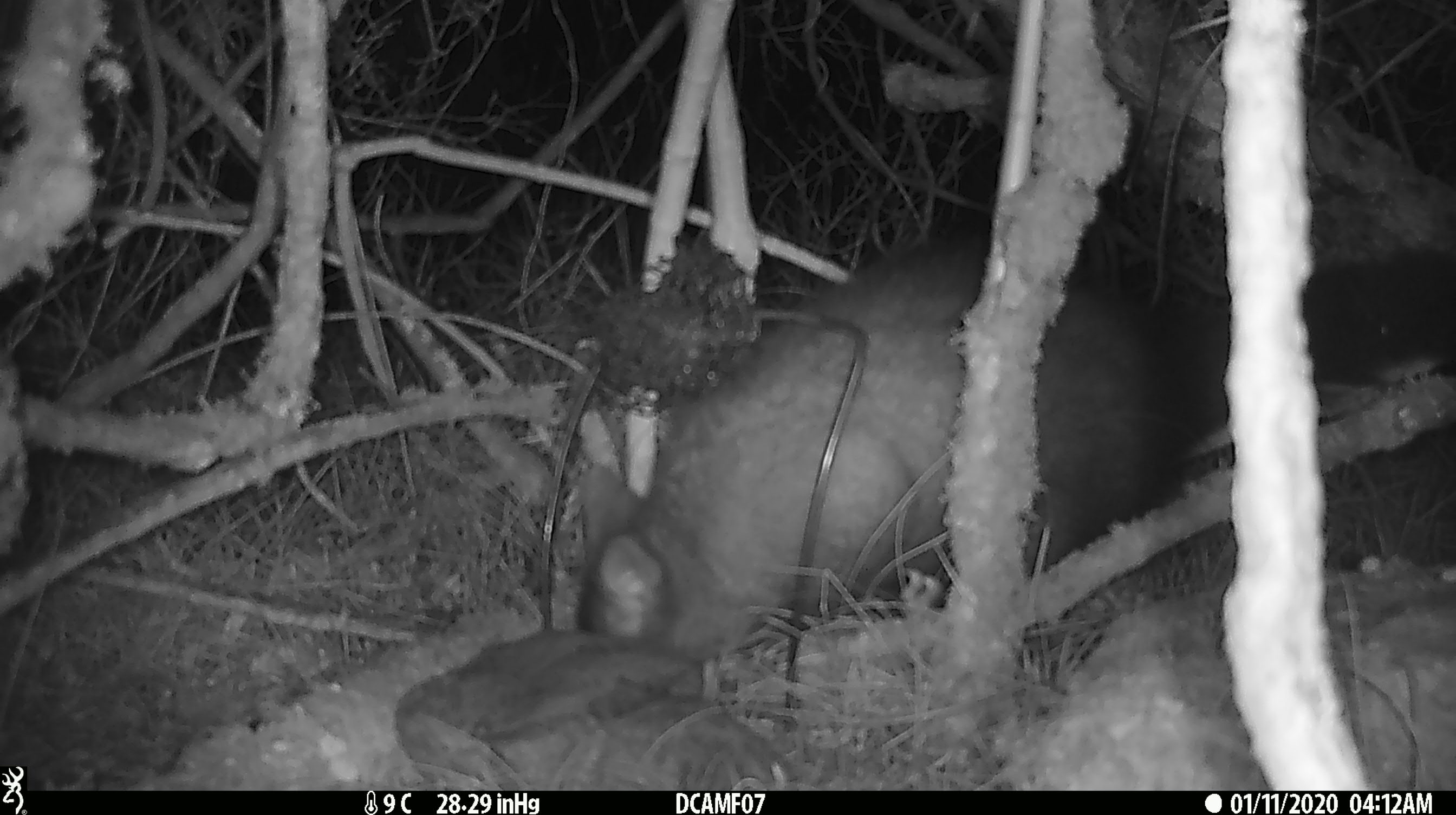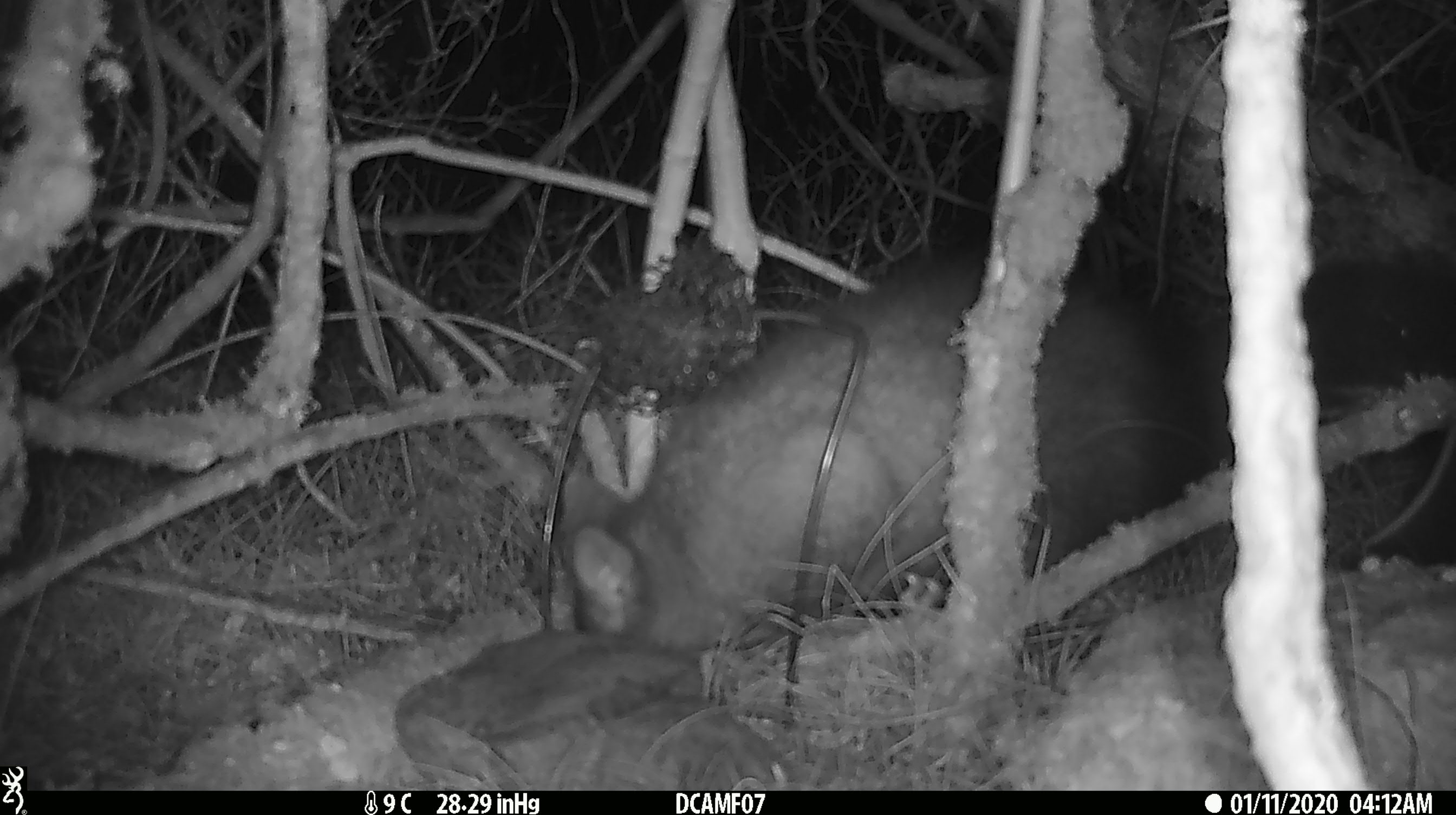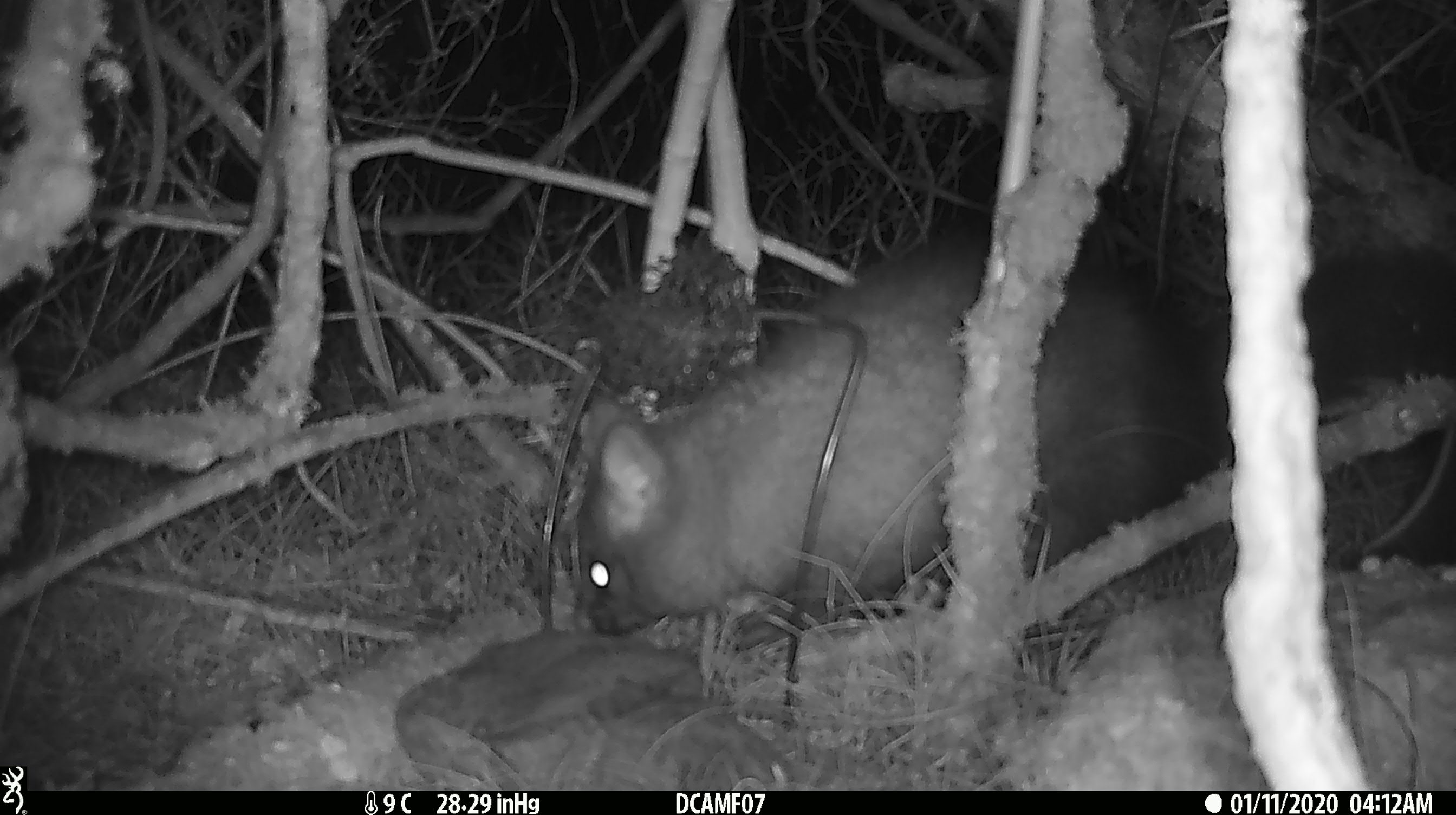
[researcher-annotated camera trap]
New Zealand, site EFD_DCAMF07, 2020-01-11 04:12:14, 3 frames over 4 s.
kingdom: Animalia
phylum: Chordata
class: Mammalia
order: Diprotodontia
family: Phalangeridae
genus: Trichosurus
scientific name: Trichosurus vulpecula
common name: common brushtail possum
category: possum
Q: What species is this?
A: Possum (common brushtail possum) (Trichosurus vulpecula).